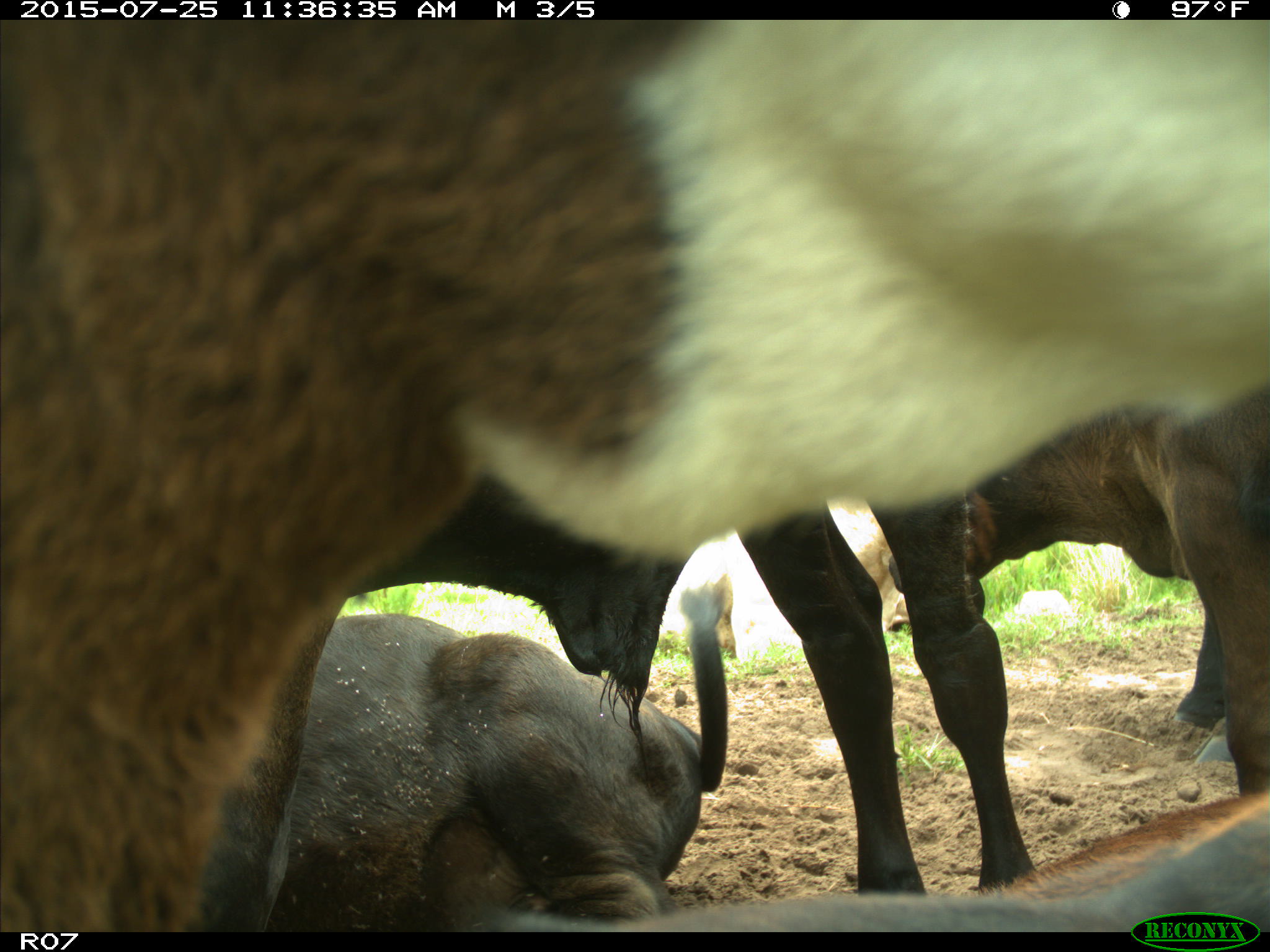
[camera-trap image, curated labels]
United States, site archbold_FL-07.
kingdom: Animalia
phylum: Chordata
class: Mammalia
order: Artiodactyla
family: Bovidae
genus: Bos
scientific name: Bos taurus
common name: domestic cow